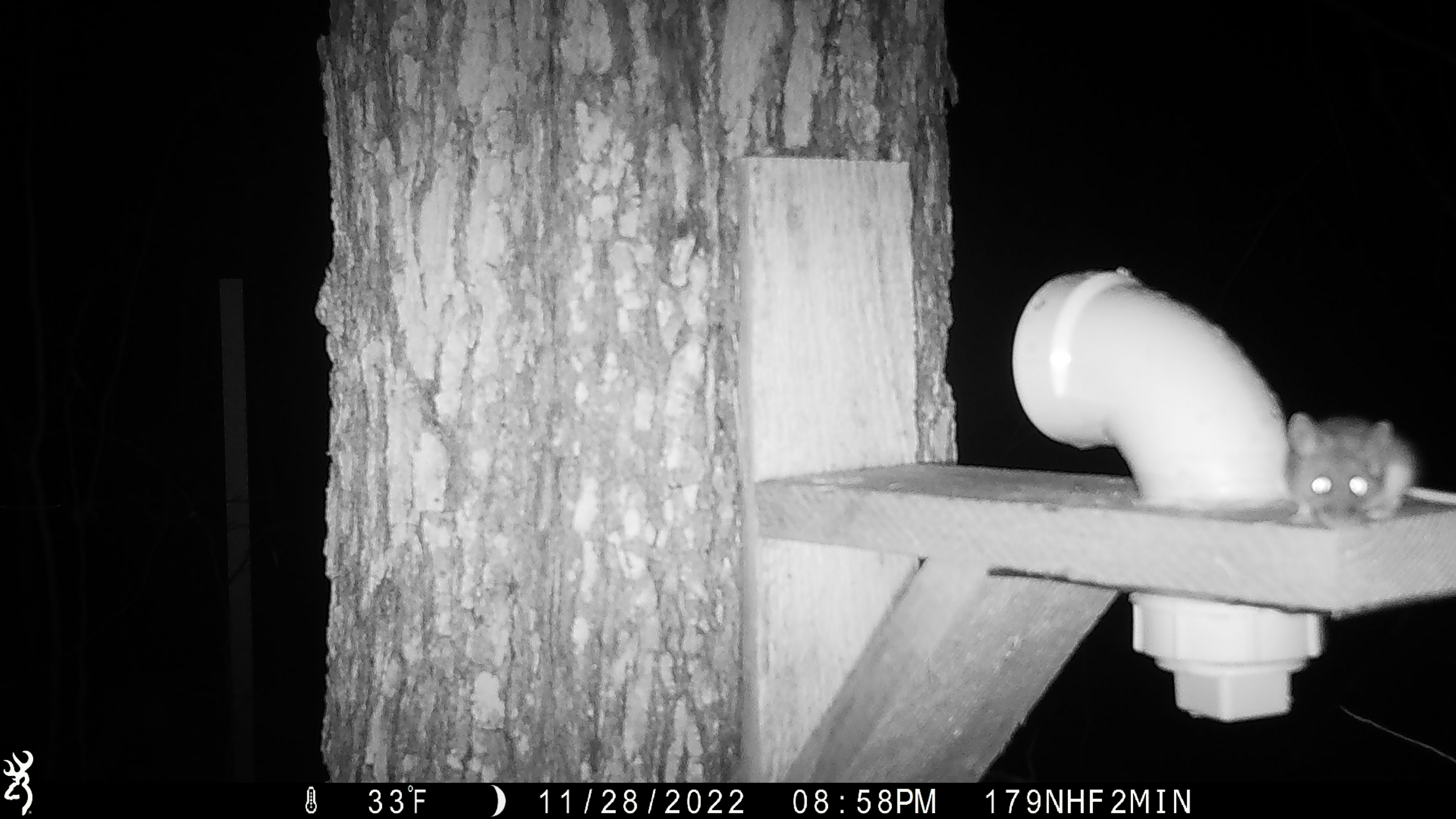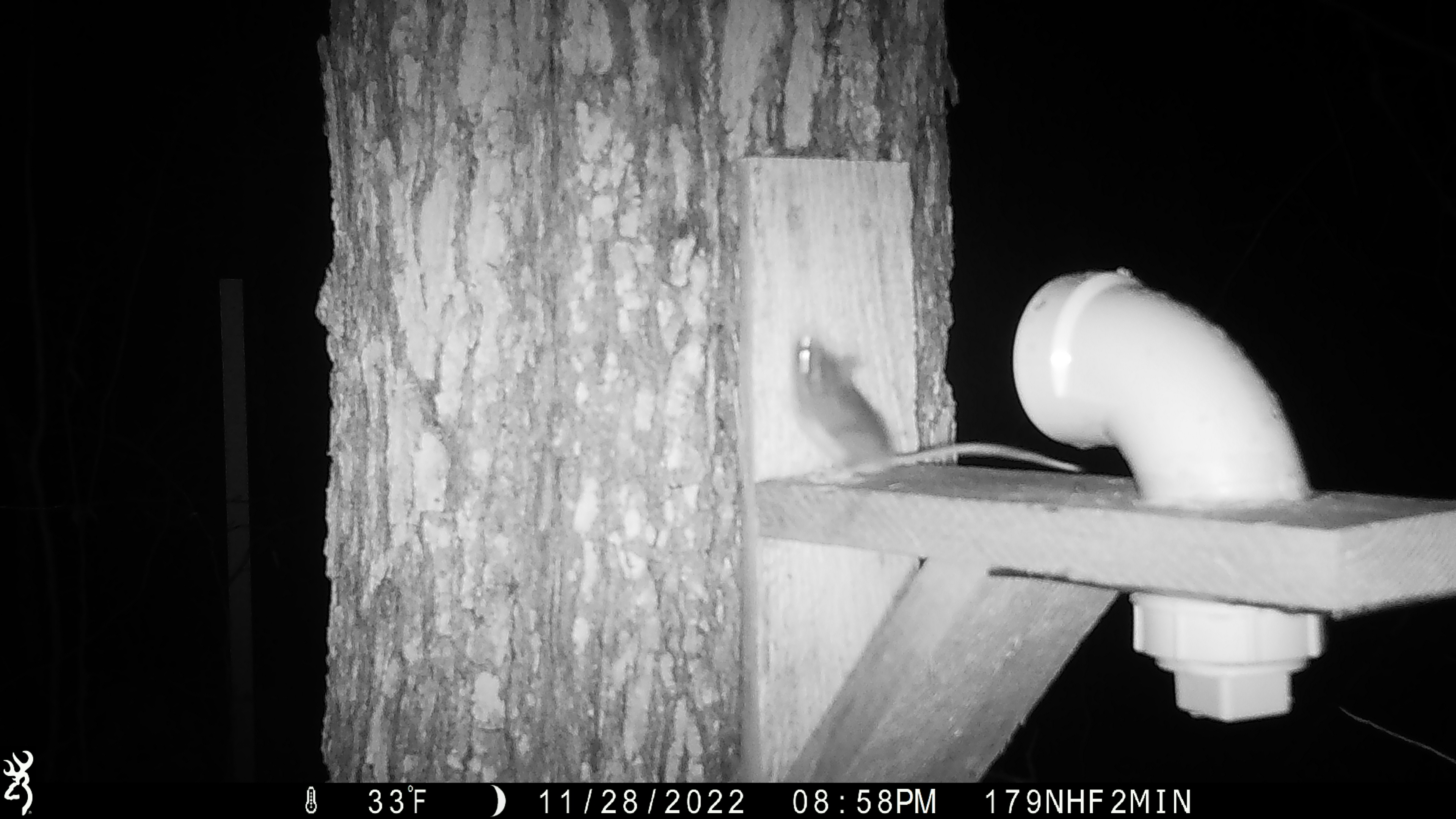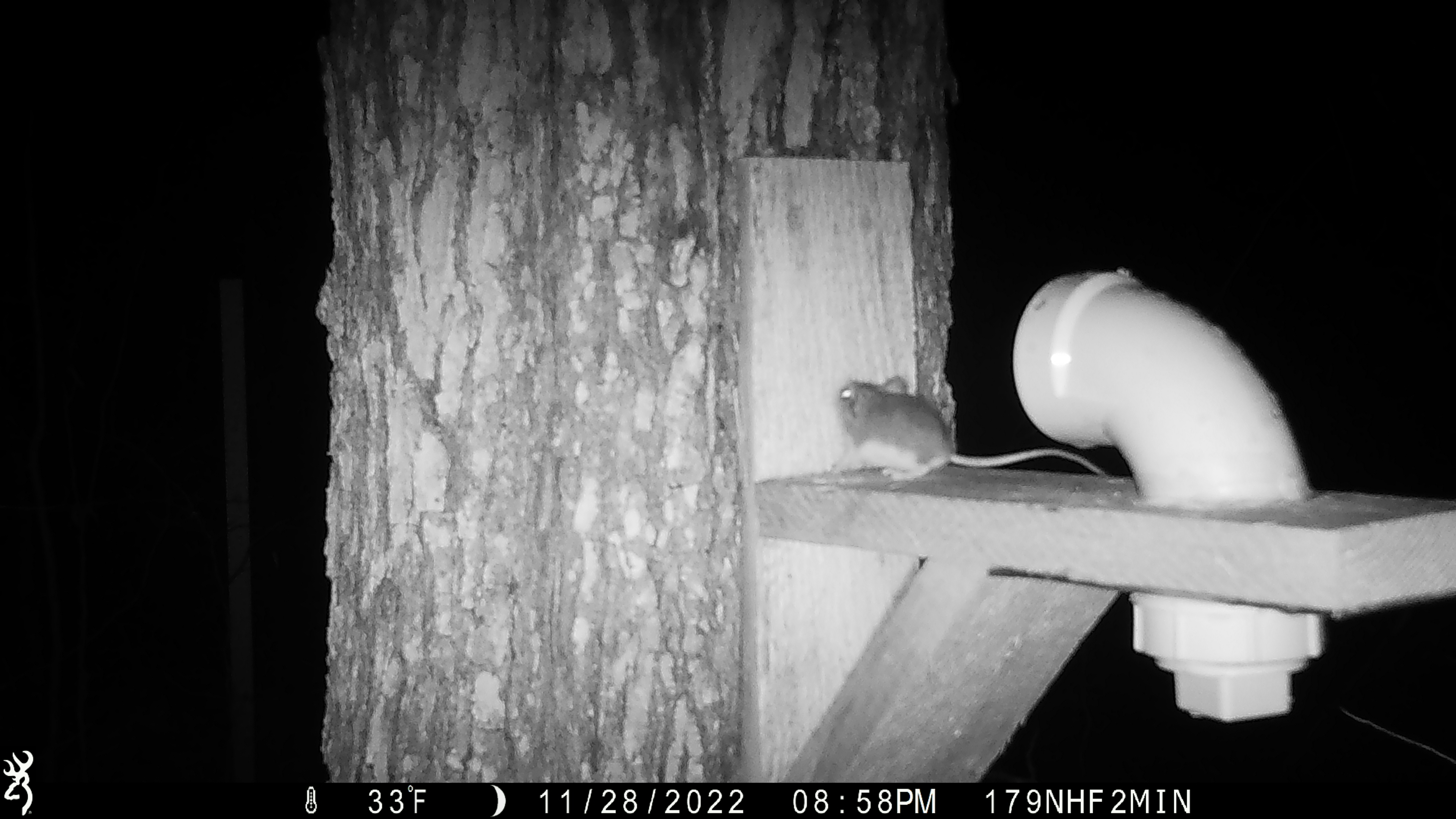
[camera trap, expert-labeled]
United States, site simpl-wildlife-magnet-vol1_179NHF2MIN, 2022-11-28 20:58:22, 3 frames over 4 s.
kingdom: Animalia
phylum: Chordata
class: Mammalia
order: Rodentia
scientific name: Rodentia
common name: mouse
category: mouse sp.